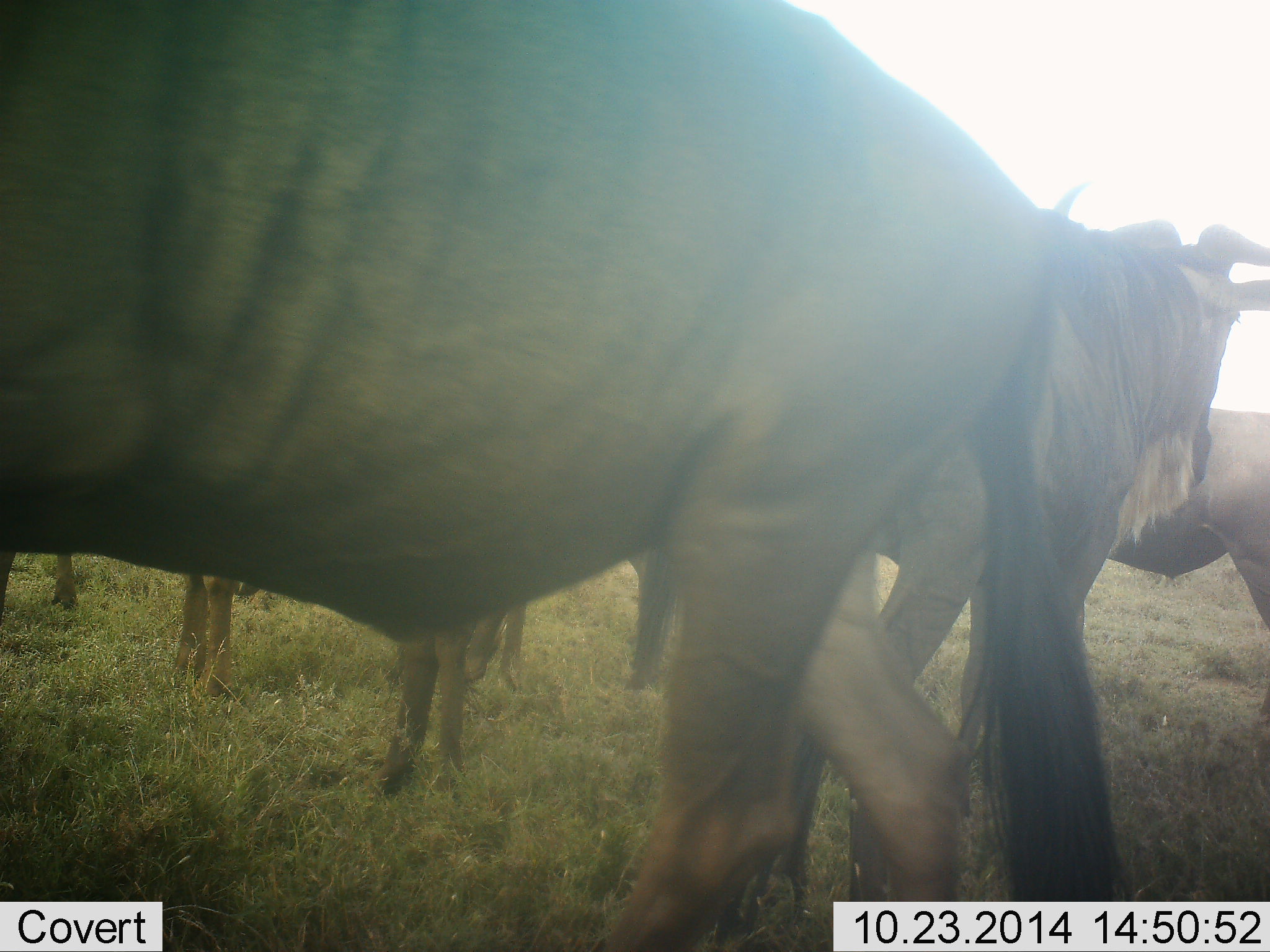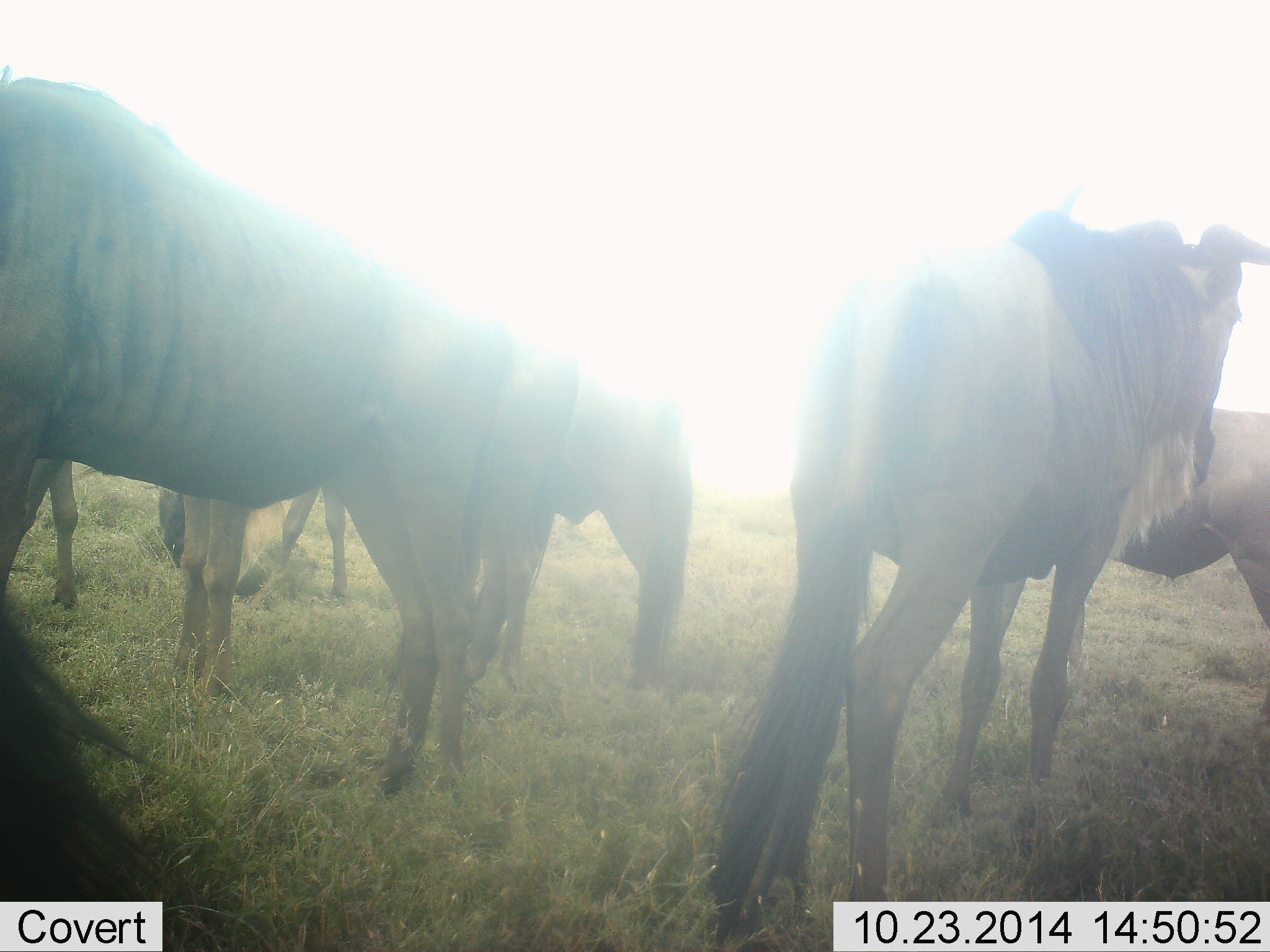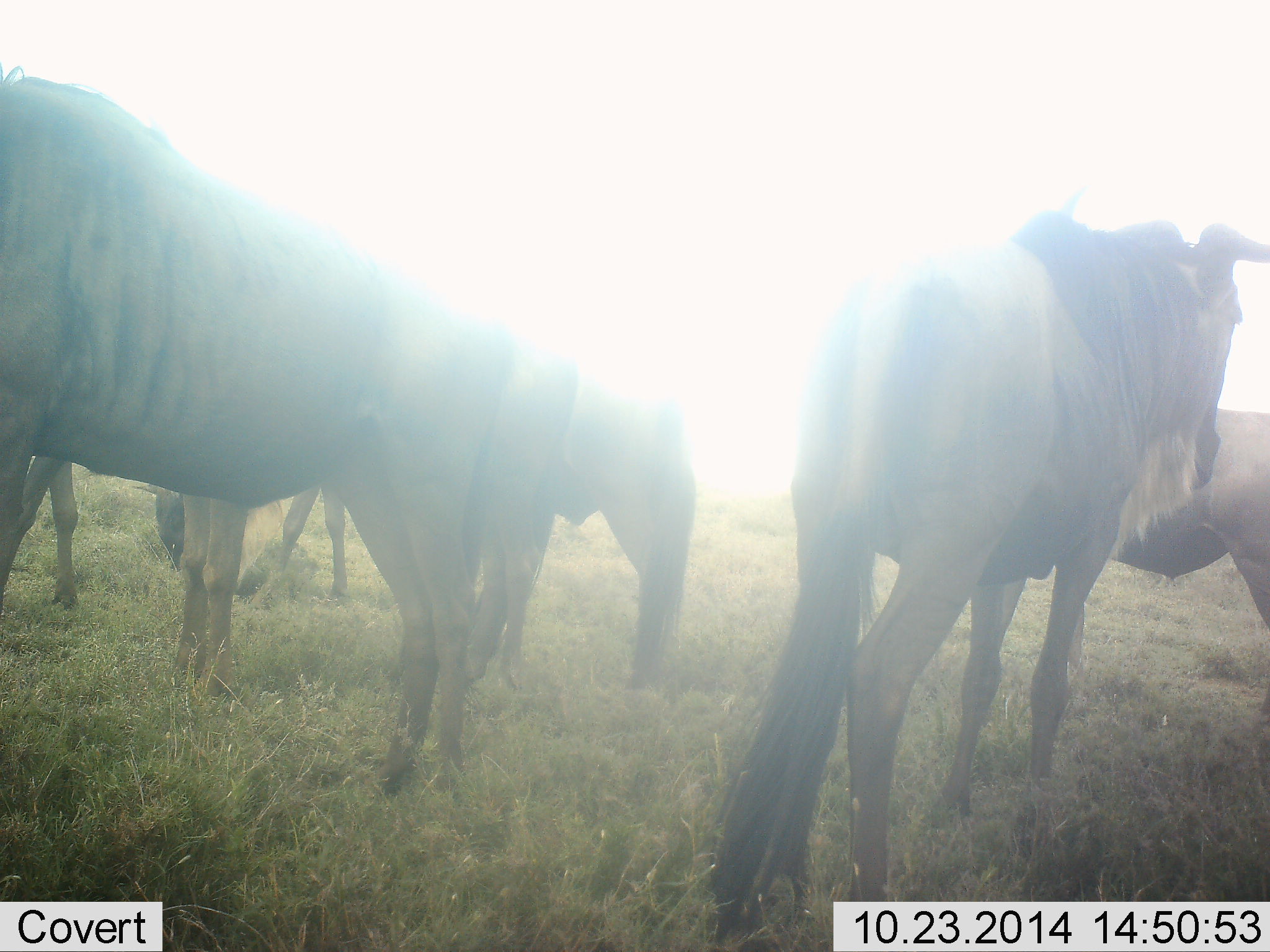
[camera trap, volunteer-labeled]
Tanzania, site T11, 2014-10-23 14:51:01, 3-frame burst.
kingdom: Animalia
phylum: Chordata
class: Mammalia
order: Artiodactyla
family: Bovidae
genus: Connochaetes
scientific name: Connochaetes taurinus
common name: blue wildebeest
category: wildebeest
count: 7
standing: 70%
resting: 10%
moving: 40%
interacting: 20%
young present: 0%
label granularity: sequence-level